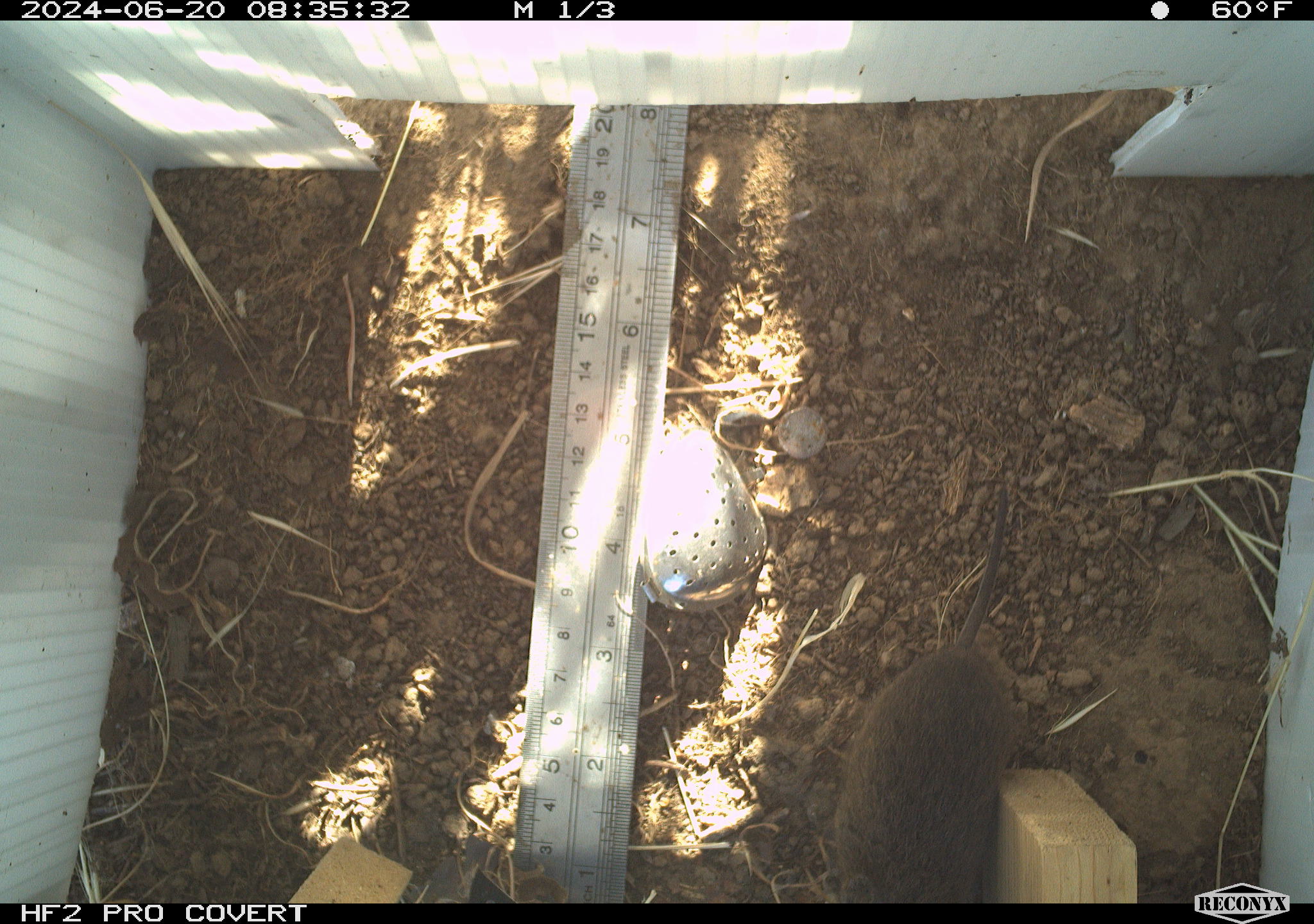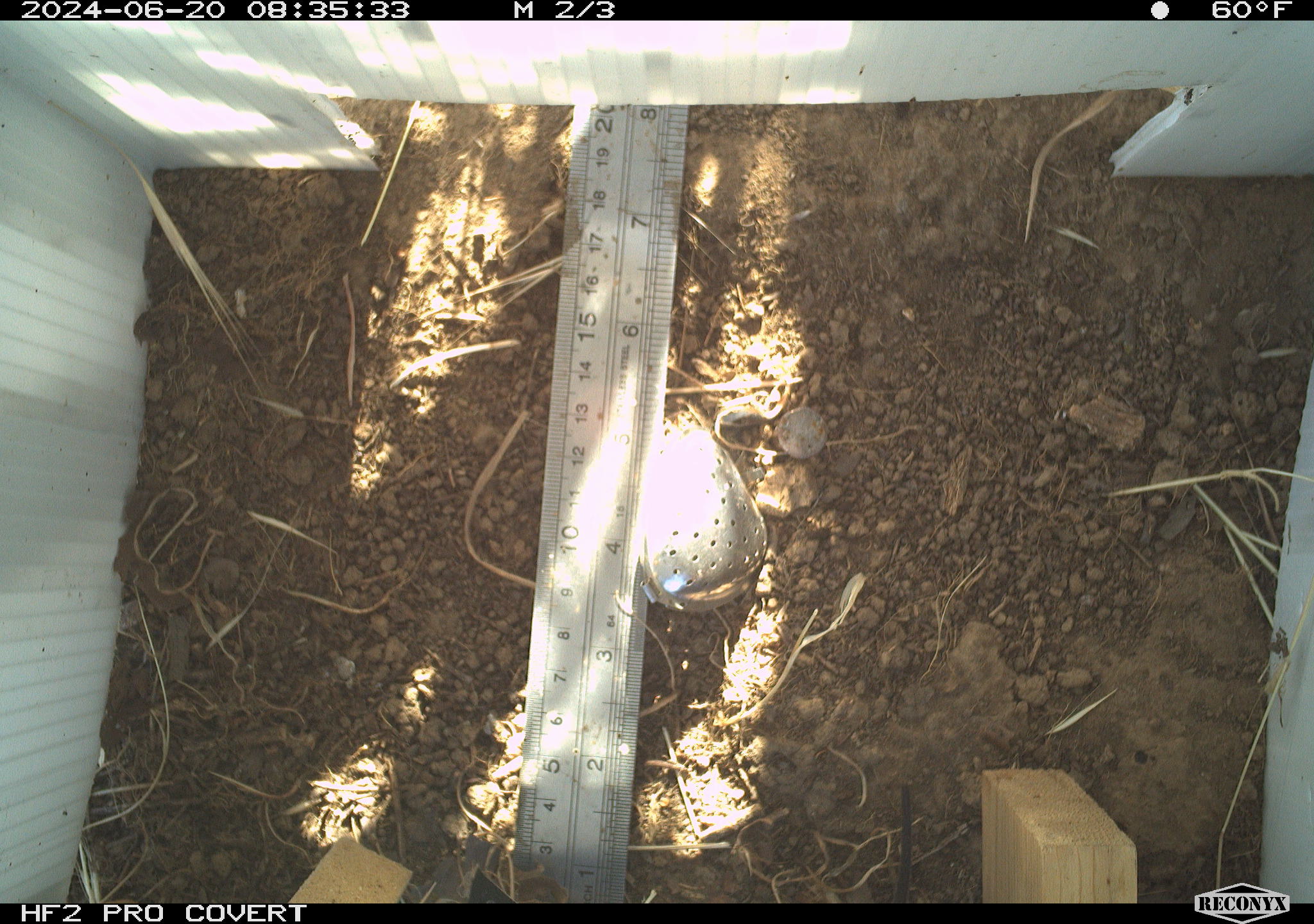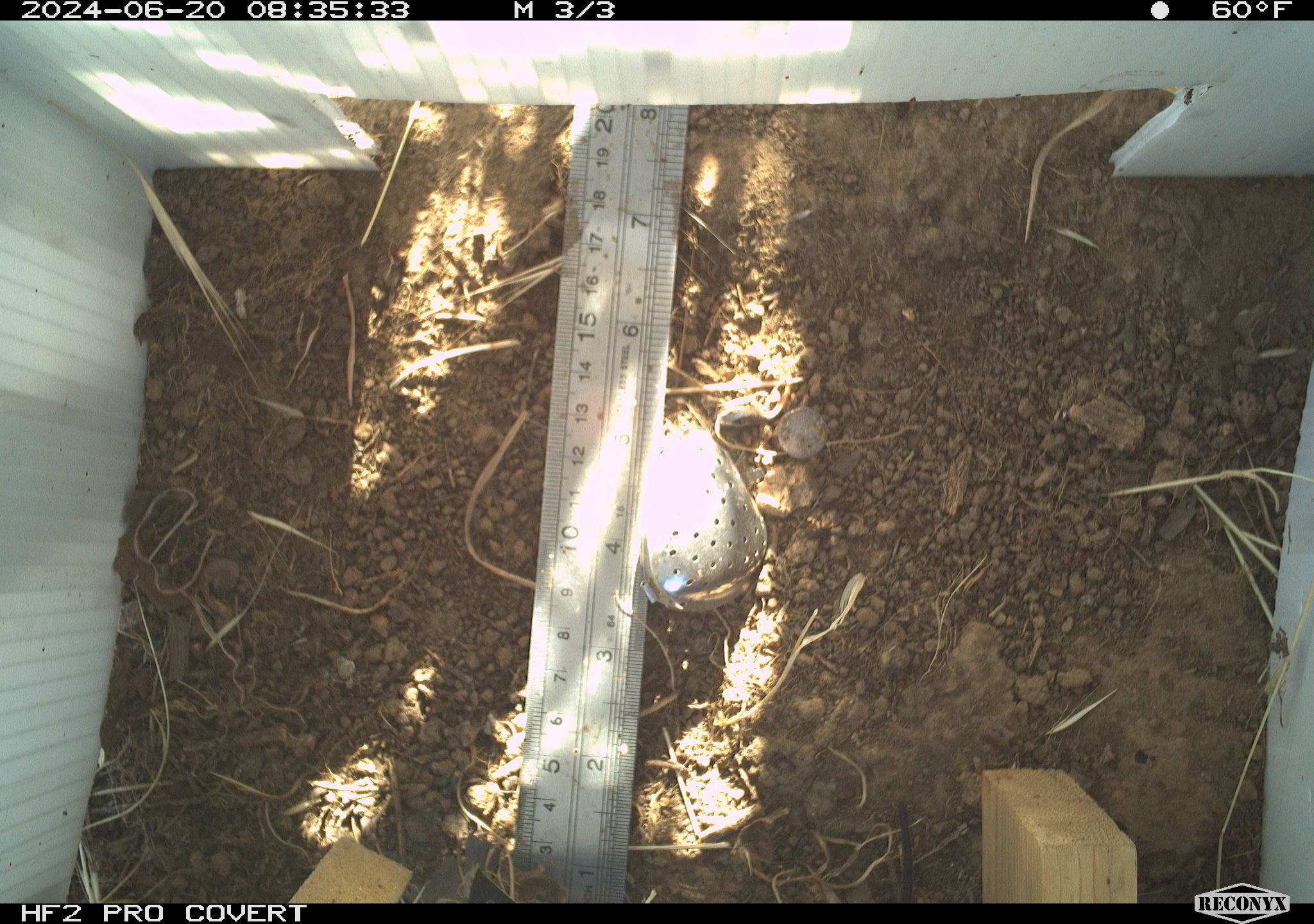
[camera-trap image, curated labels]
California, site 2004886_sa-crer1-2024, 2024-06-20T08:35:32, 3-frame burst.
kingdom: Animalia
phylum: Chordata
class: Mammalia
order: Rodentia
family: Cricetidae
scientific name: Arvicolinae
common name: voles, lemmings, and muskrats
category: arvicolinae subfamily